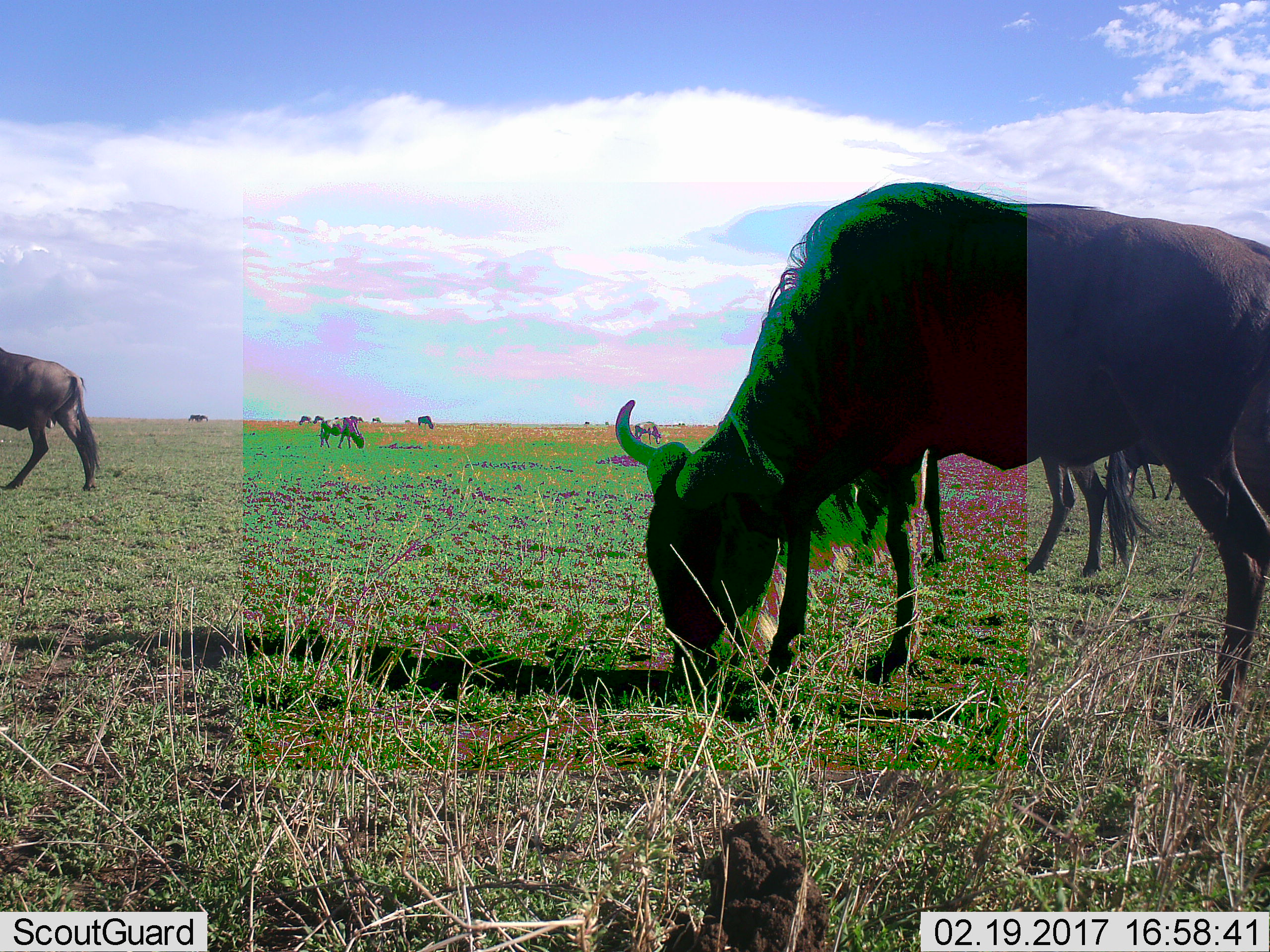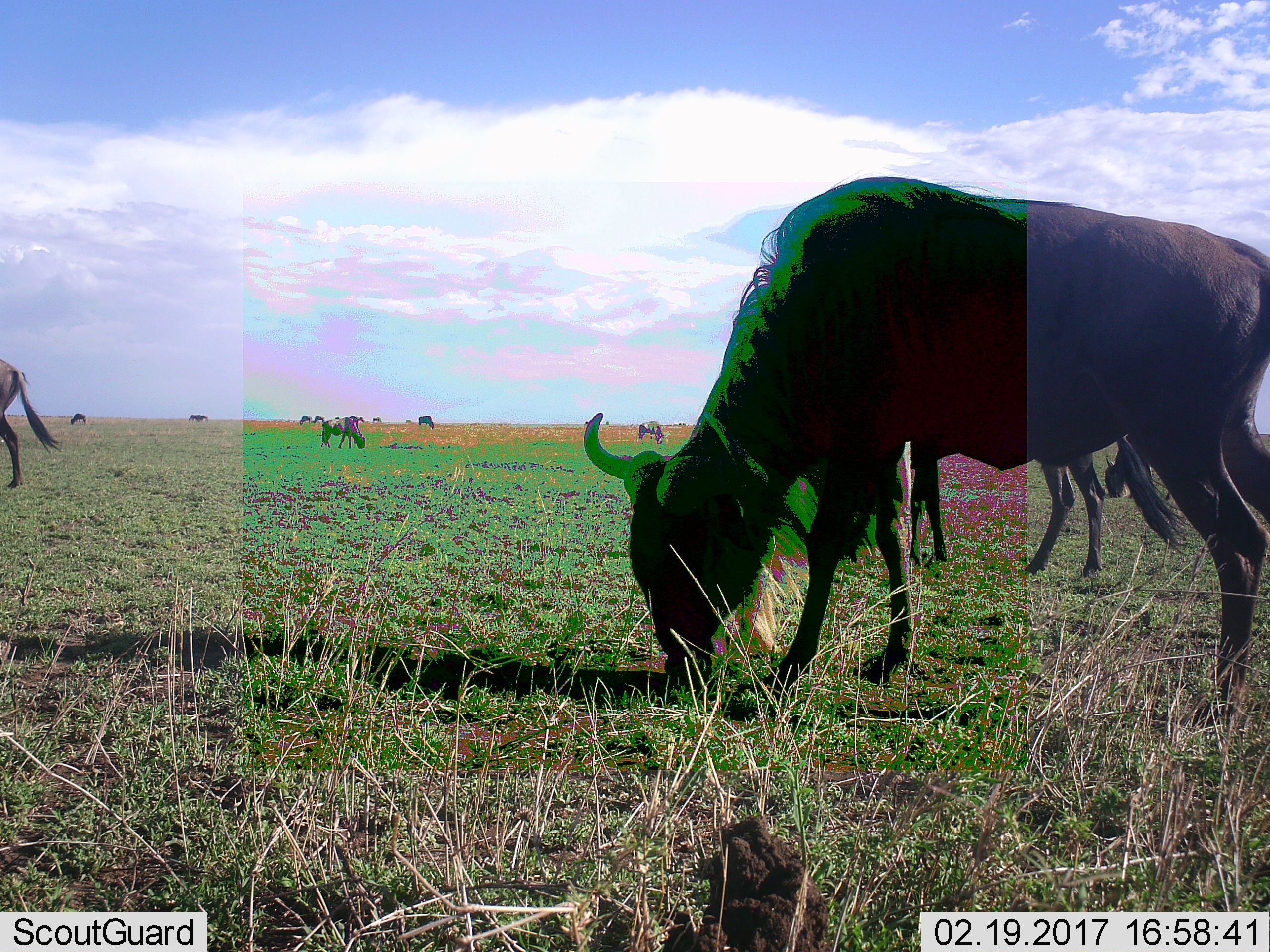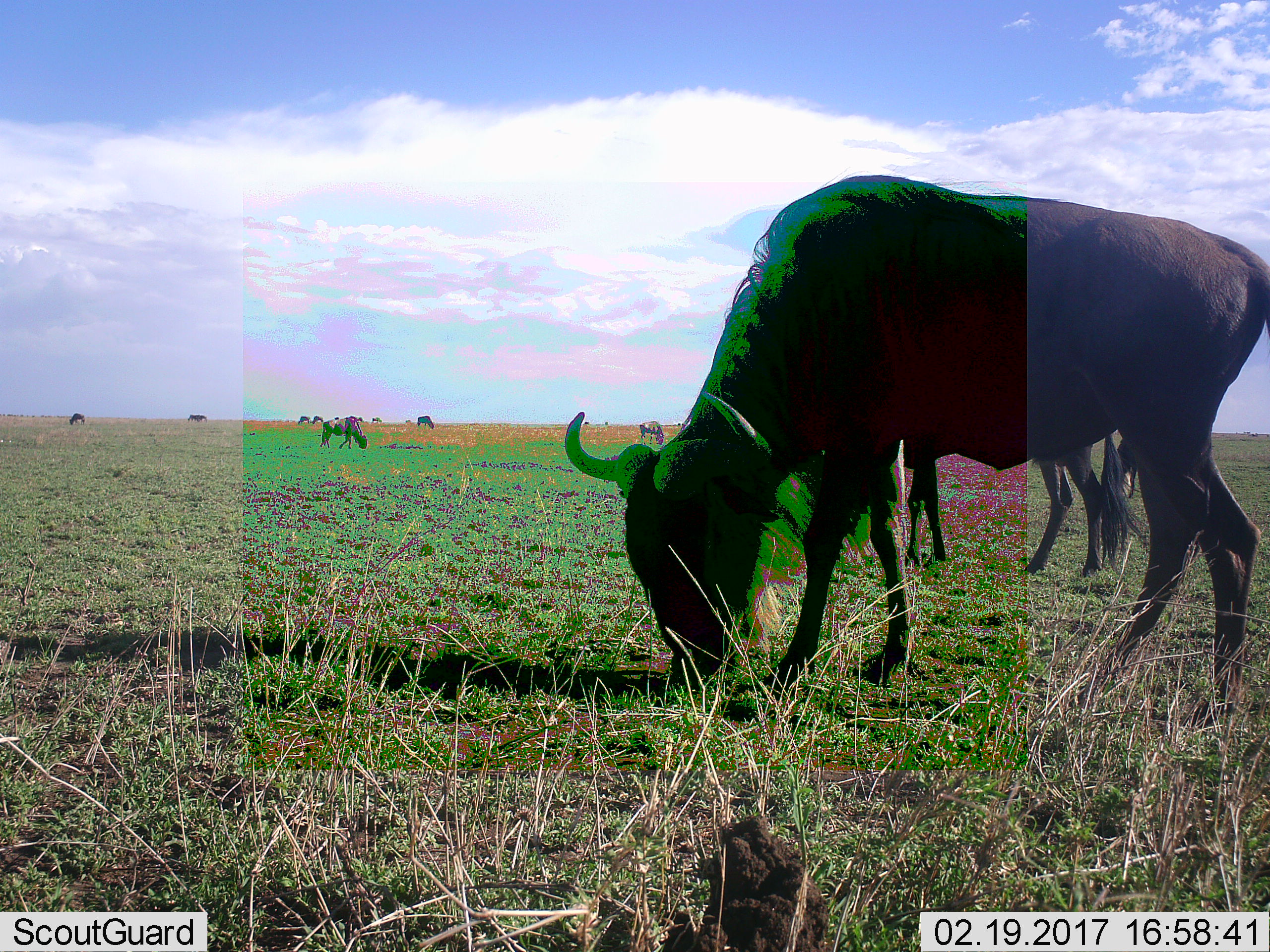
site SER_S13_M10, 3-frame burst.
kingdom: Animalia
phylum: Chordata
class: Mammalia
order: Artiodactyla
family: Bovidae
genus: Connochaetes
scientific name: Connochaetes taurinus taurinus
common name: blue wildebeest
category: wildebeestblue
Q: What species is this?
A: Wildebeestblue (blue wildebeest) (Connochaetes taurinus taurinus).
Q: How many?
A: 11-50.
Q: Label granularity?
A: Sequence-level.